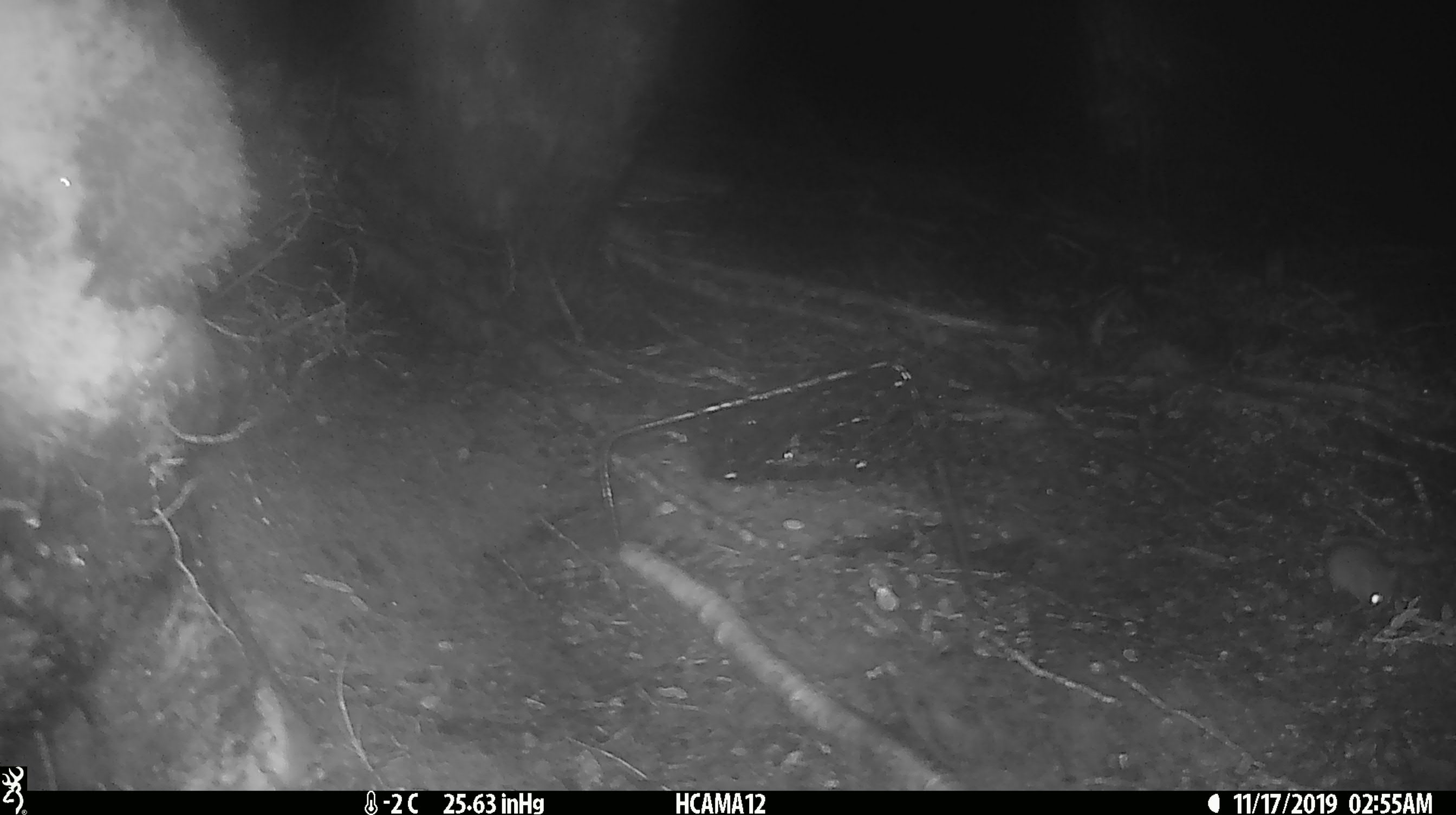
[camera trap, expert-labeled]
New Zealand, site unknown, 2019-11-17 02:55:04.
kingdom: Animalia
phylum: Chordata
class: Mammalia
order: Rodentia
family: Muridae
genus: Mus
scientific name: Mus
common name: mouse